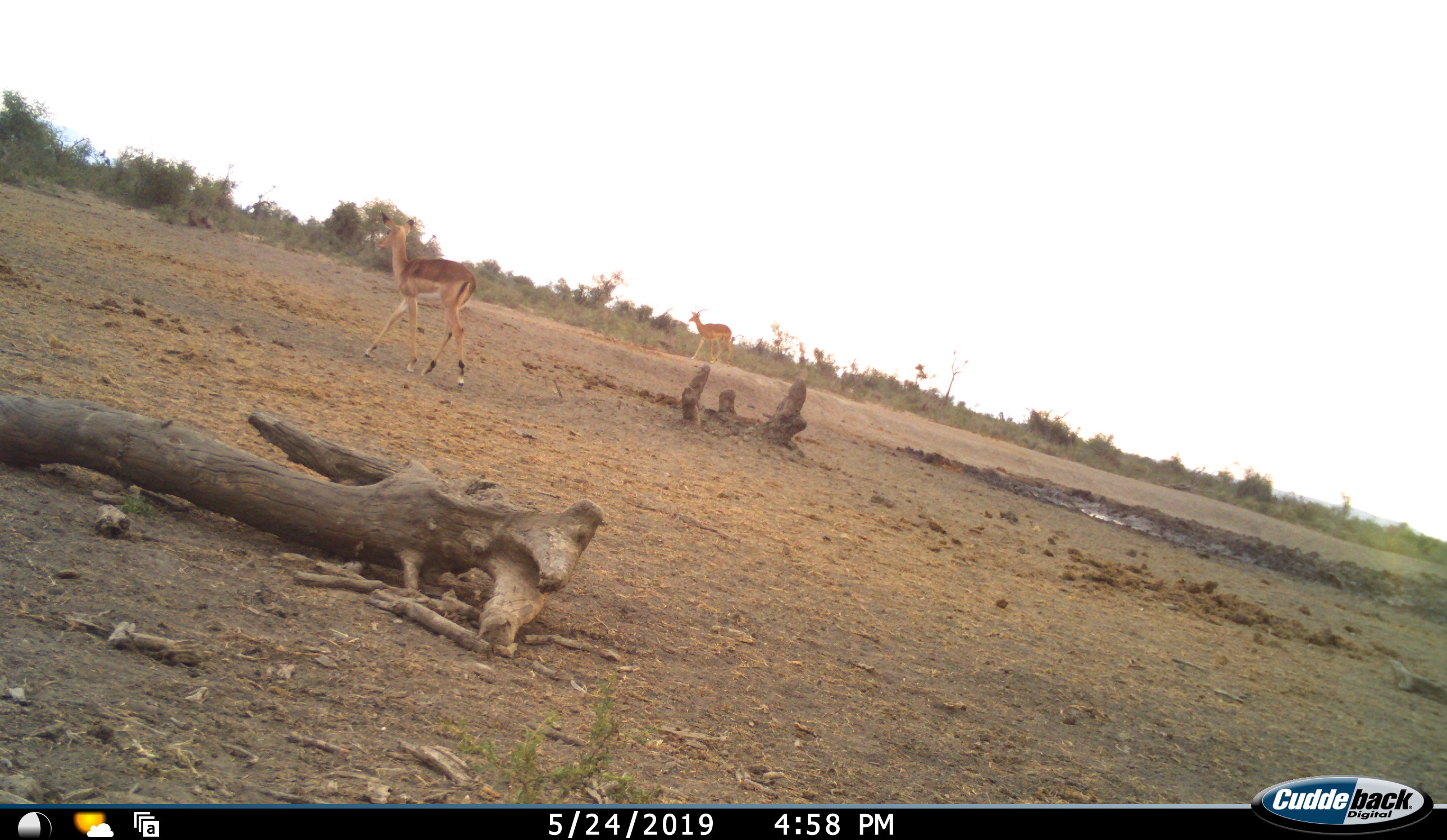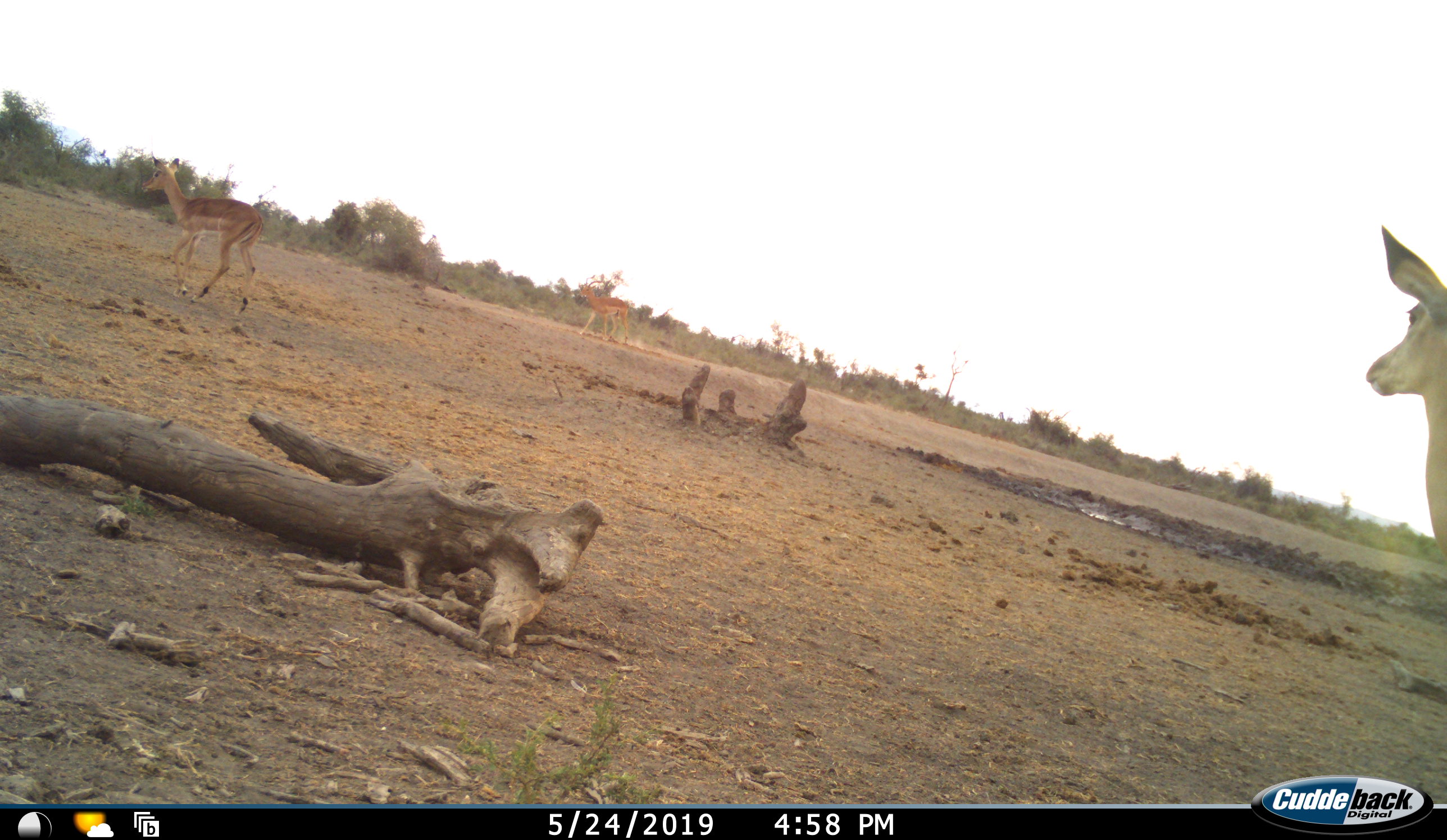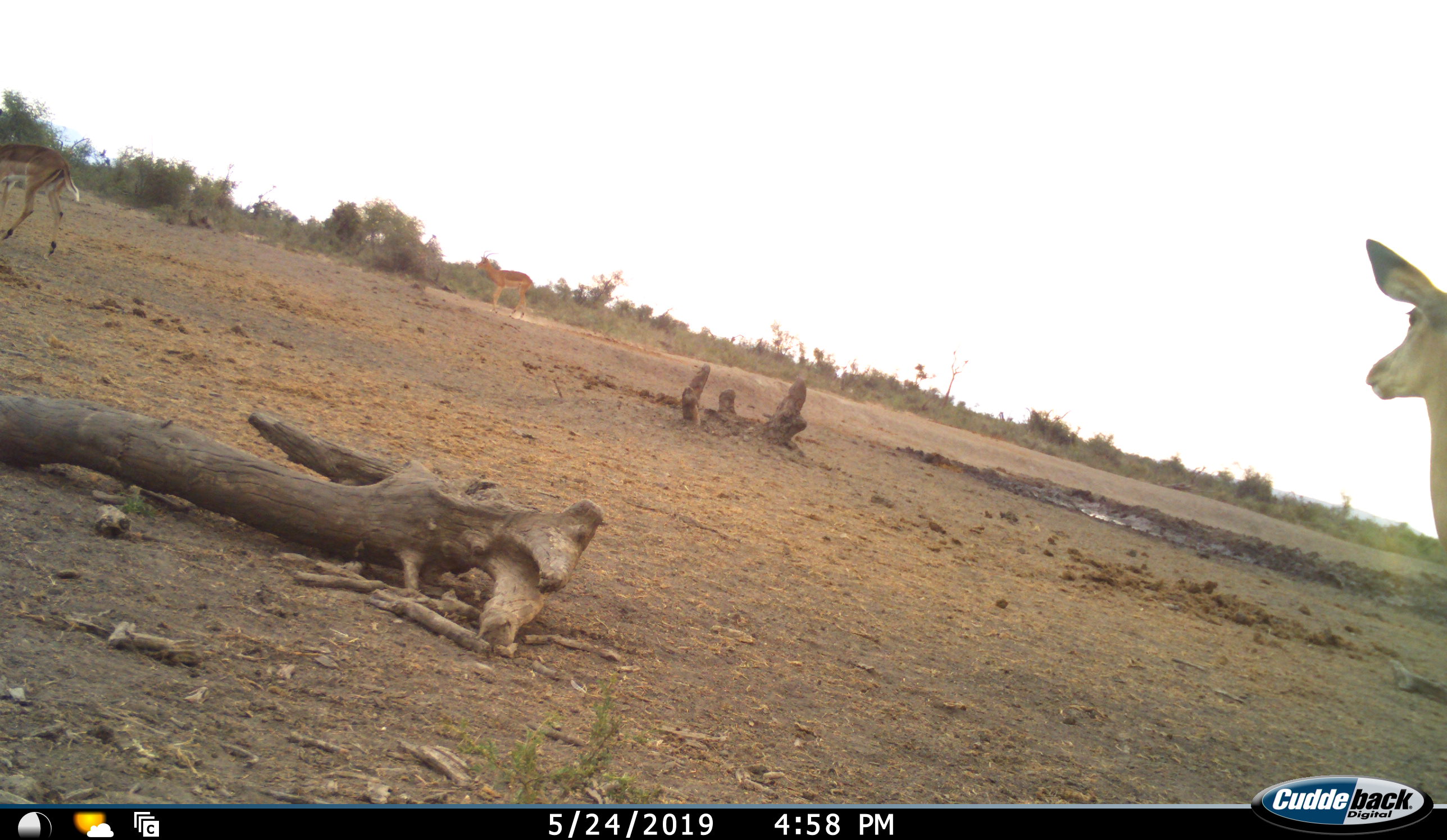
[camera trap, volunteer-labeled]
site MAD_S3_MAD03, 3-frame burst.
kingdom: Animalia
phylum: Chordata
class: Mammalia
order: Artiodactyla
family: Bovidae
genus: Aepyceros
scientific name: Aepyceros melampus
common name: impala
Impala (Aepyceros melampus), count 3. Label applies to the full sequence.